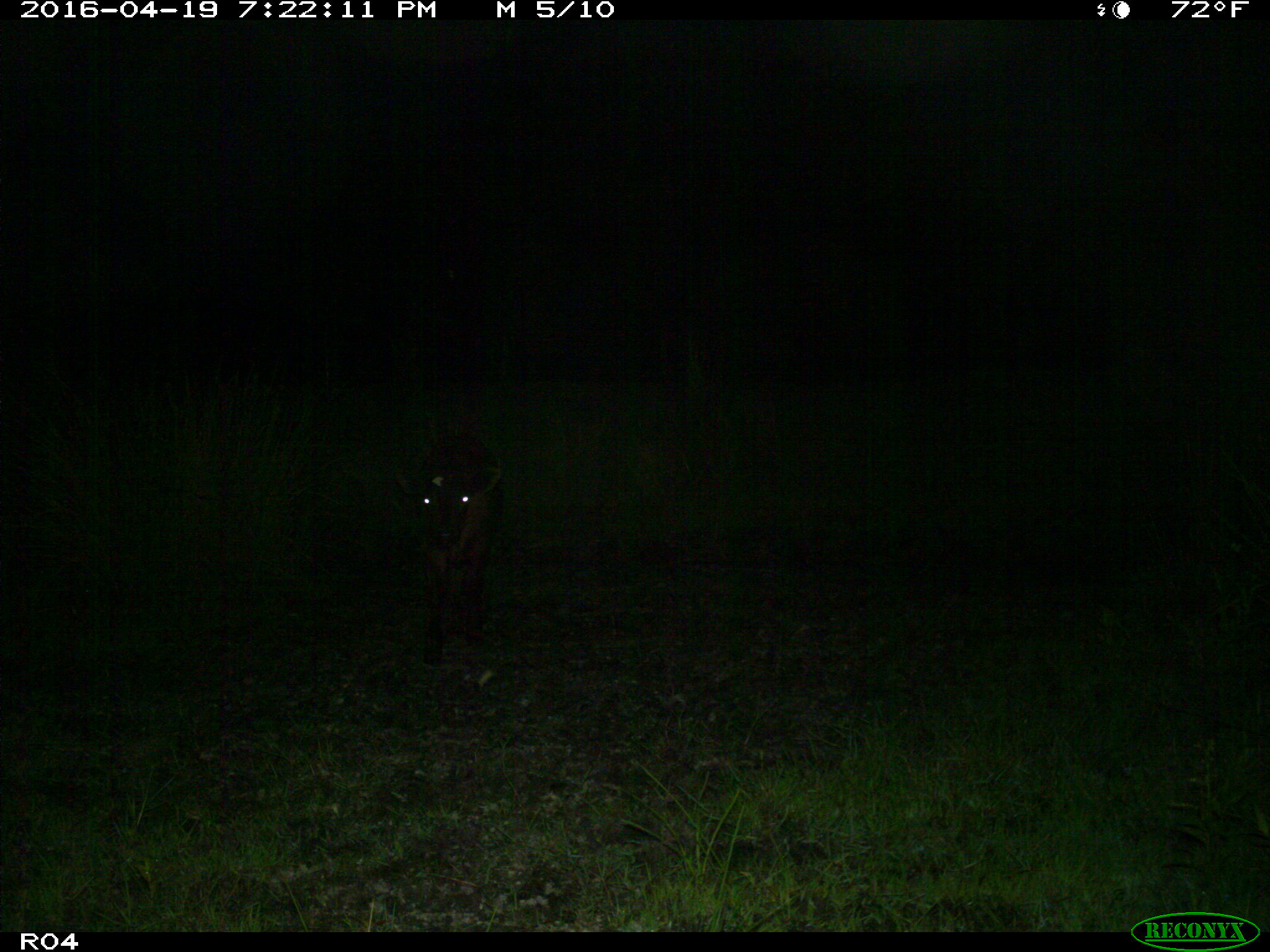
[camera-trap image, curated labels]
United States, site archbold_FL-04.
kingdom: Animalia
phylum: Chordata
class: Mammalia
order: Artiodactyla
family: Bovidae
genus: Bos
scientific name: Bos taurus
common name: domestic cow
Bos taurus (domestic cow).